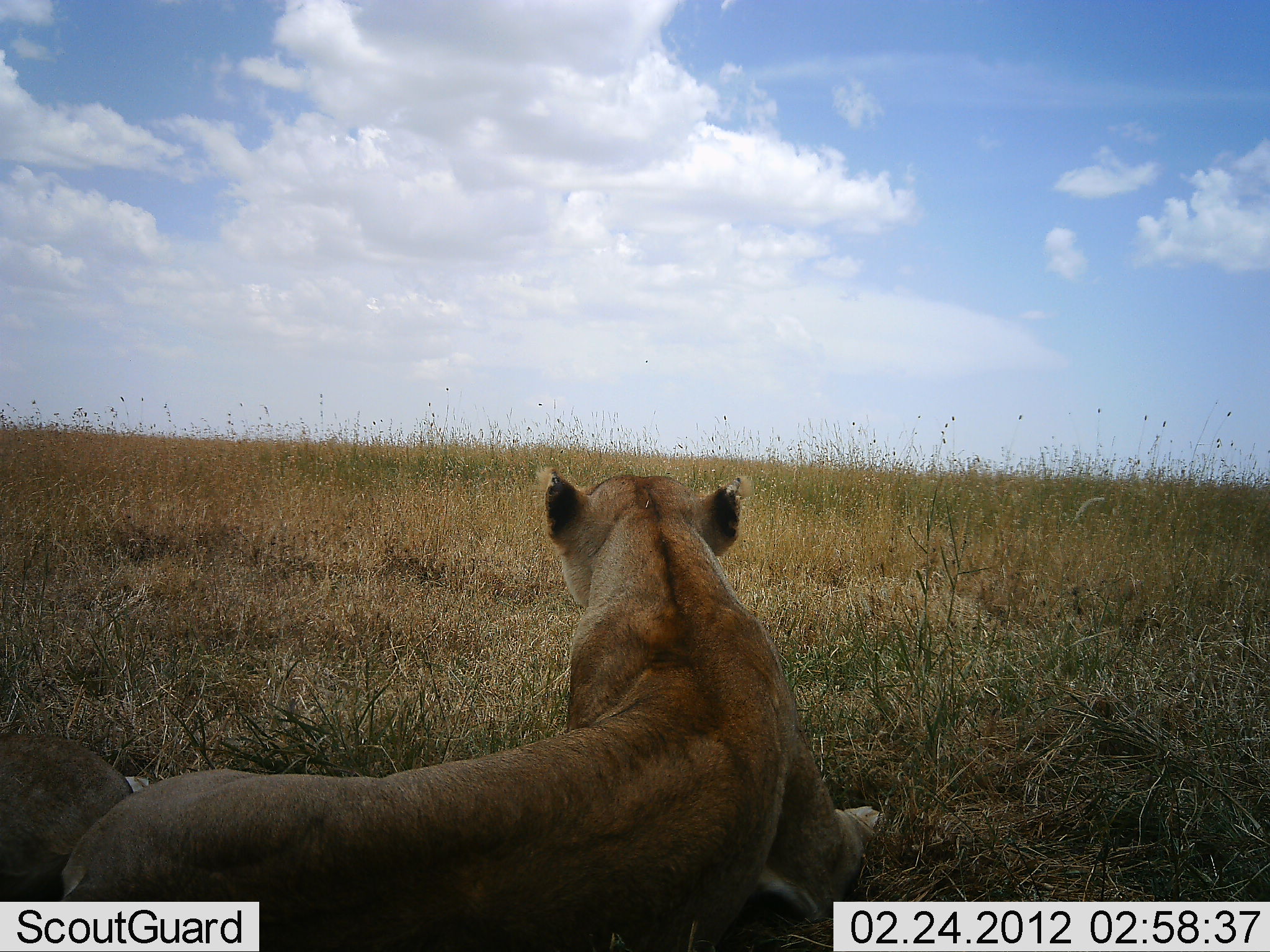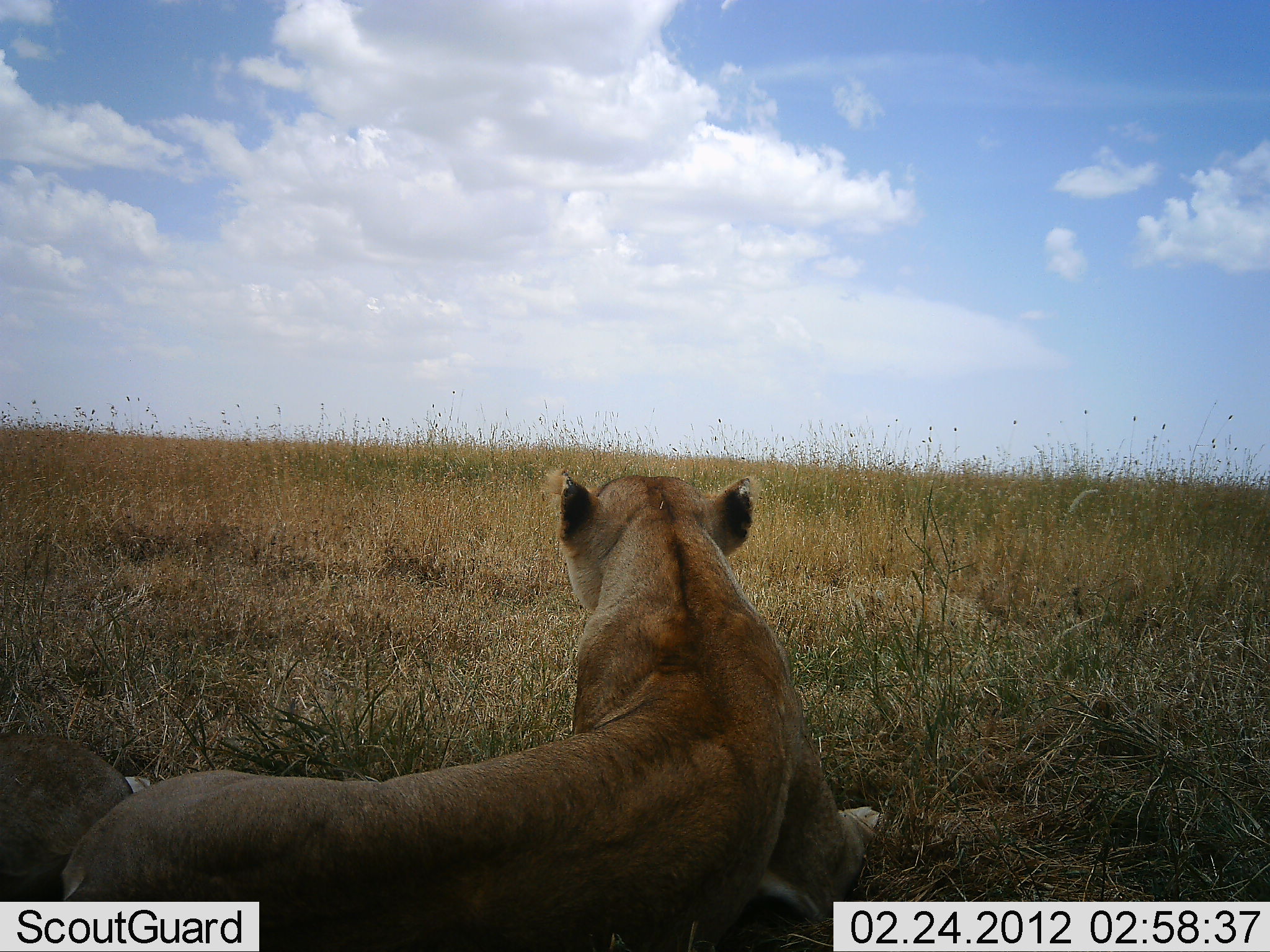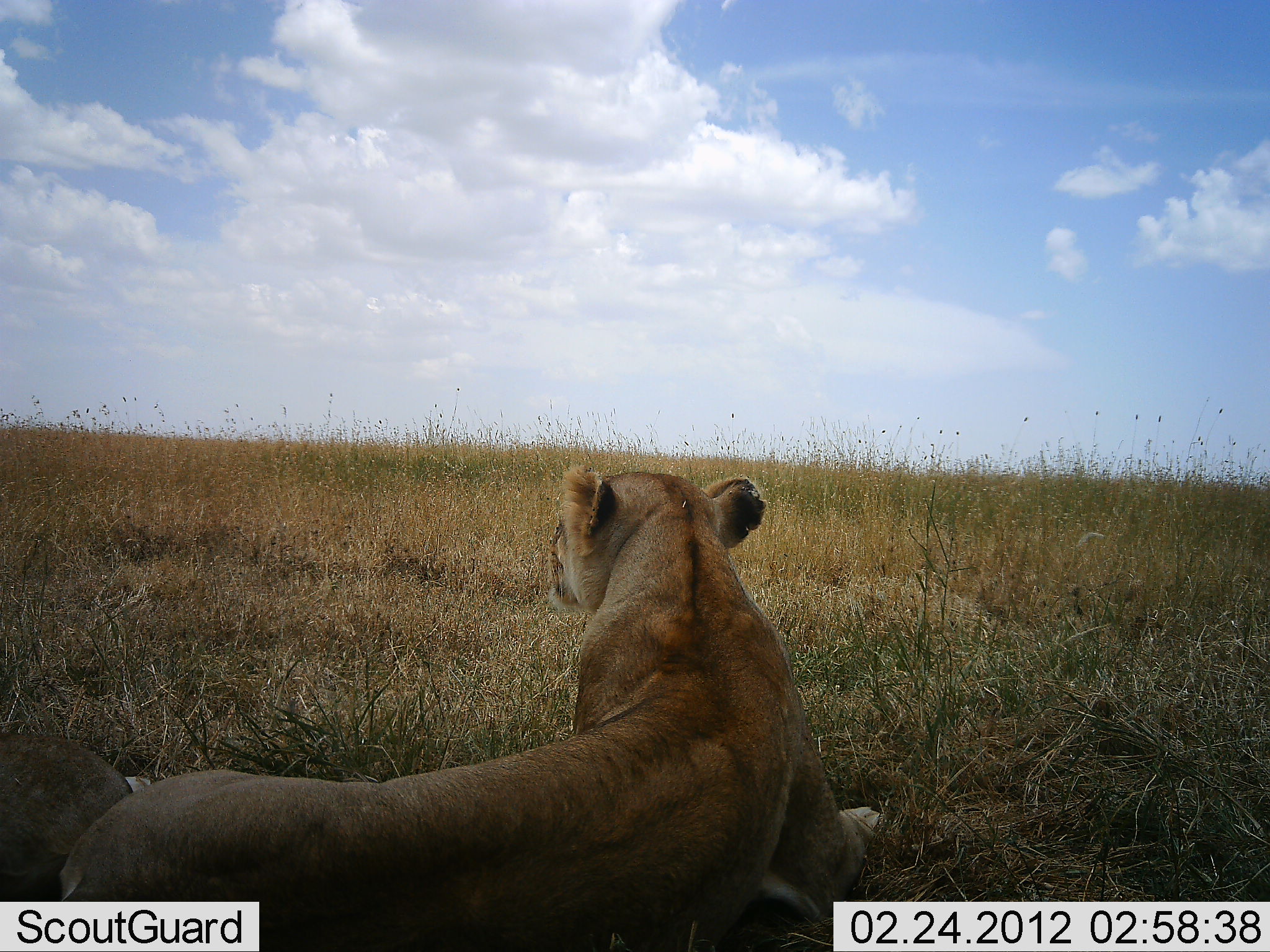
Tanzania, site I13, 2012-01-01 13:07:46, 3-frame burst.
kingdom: Animalia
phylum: Chordata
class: Mammalia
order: Carnivora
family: Felidae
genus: Panthera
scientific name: Panthera leo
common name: lion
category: lionfemale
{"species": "lionfemale (lion) (Panthera leo)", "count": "1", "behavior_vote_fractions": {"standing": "0%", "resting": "100%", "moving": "0%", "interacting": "0%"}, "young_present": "0%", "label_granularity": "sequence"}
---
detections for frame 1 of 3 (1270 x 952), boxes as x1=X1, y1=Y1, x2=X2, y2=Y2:
animal: x1=59, y1=465, x2=884, y2=950; x1=1, y1=730, x2=151, y2=952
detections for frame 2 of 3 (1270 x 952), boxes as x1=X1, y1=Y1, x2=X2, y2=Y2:
animal: x1=61, y1=468, x2=883, y2=952; x1=1, y1=732, x2=146, y2=950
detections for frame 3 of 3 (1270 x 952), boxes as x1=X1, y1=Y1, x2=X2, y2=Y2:
animal: x1=57, y1=465, x2=882, y2=952; x1=0, y1=734, x2=135, y2=952